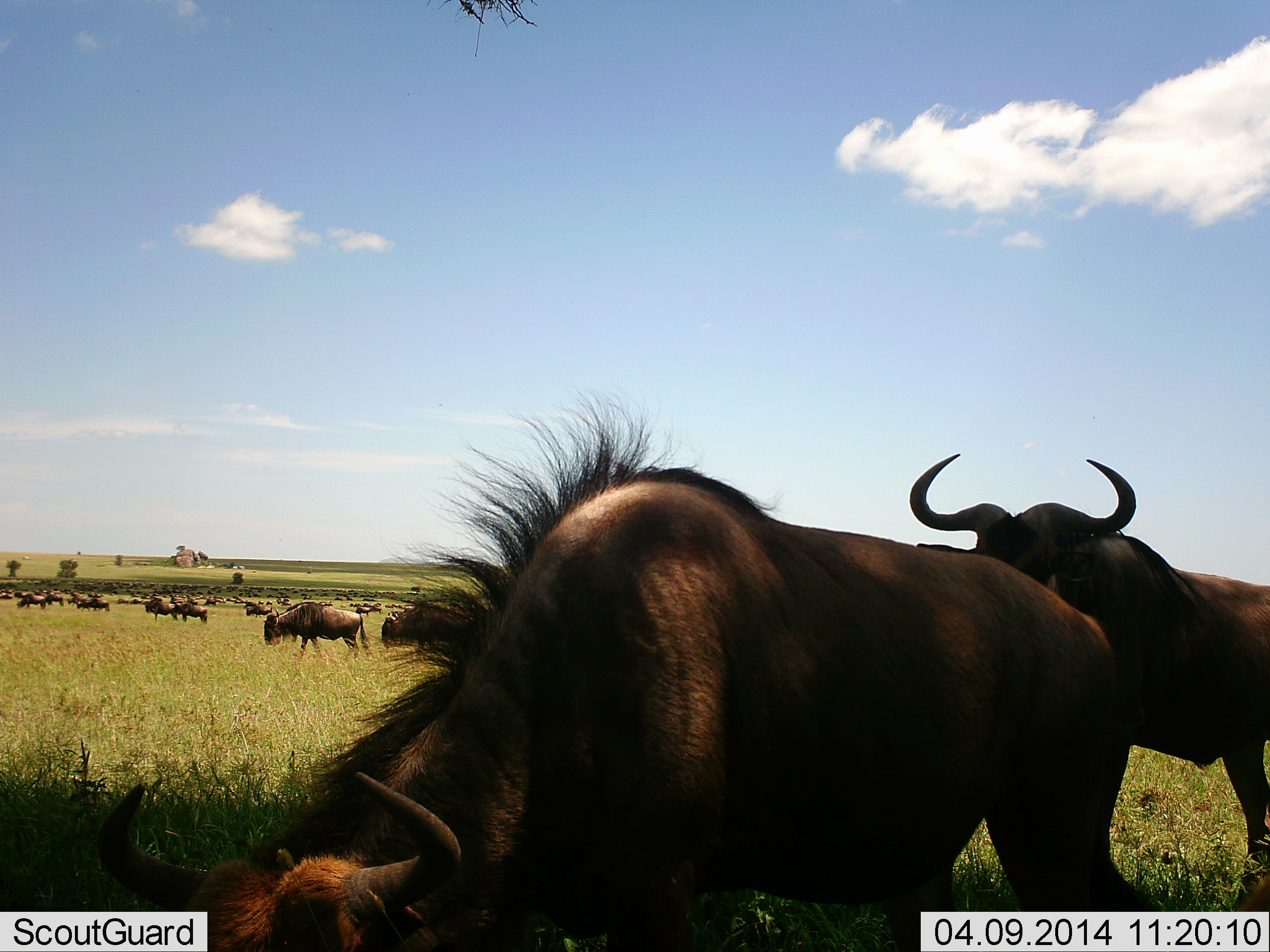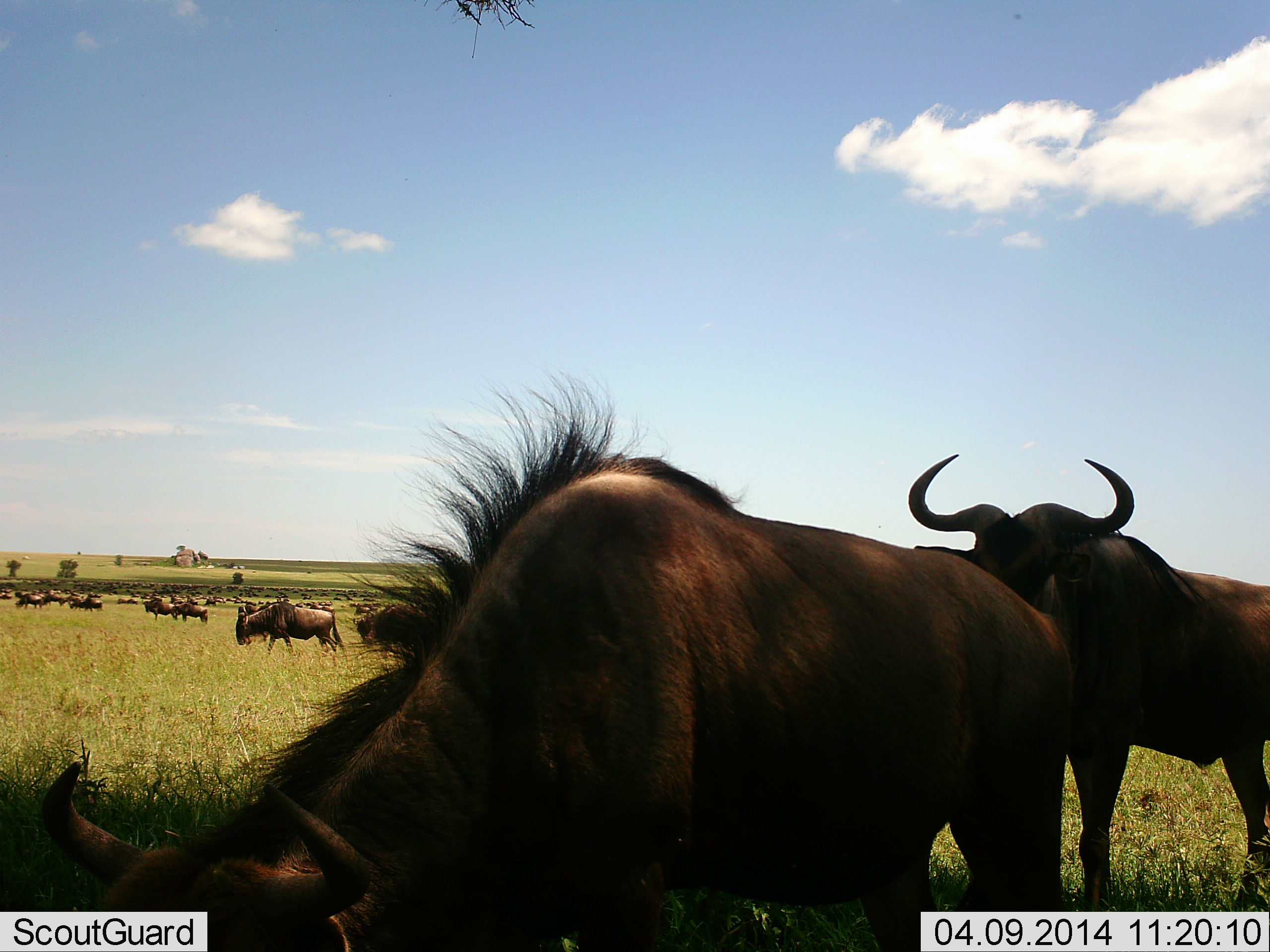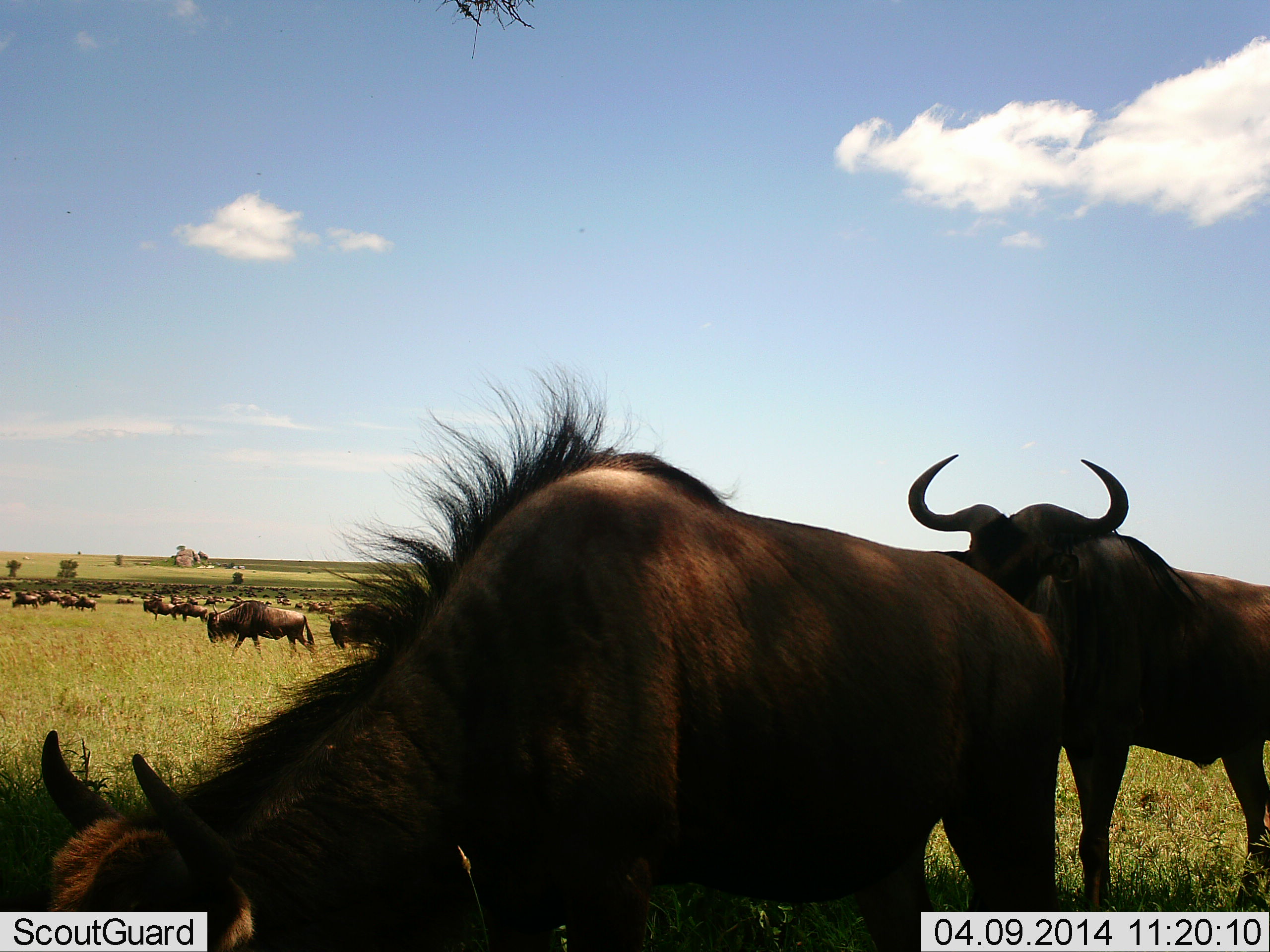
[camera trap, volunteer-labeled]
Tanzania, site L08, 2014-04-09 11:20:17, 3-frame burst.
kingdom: Animalia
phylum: Chordata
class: Mammalia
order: Artiodactyla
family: Bovidae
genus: Connochaetes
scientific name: Connochaetes taurinus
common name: blue wildebeest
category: wildebeest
Wildebeest (blue wildebeest) (Connochaetes taurinus), count 51+. Behavior (volunteer vote fractions): standing 60%, resting 10%, moving 60%, interacting 20%. Young present (vote fraction): 0%. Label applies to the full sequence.